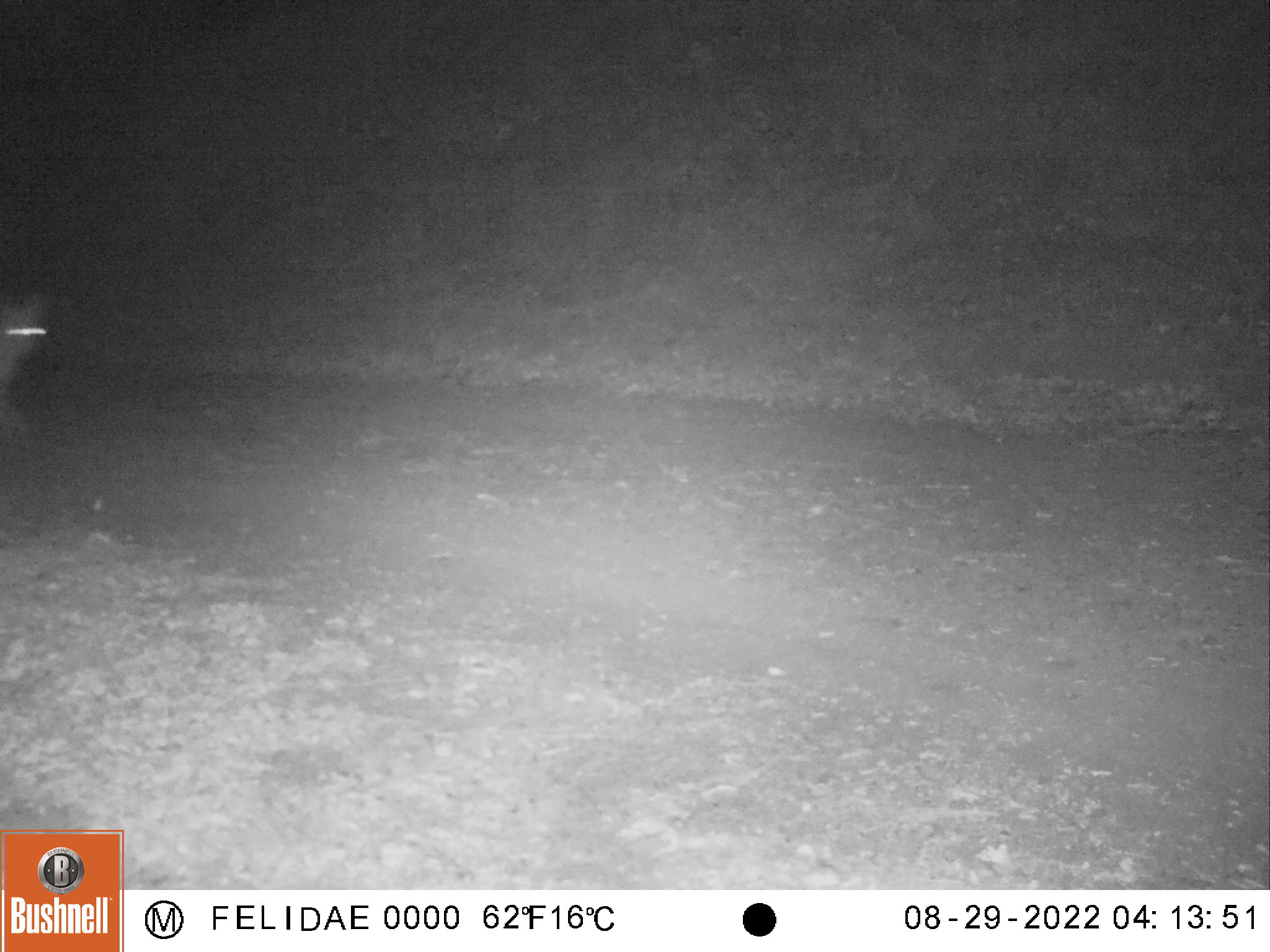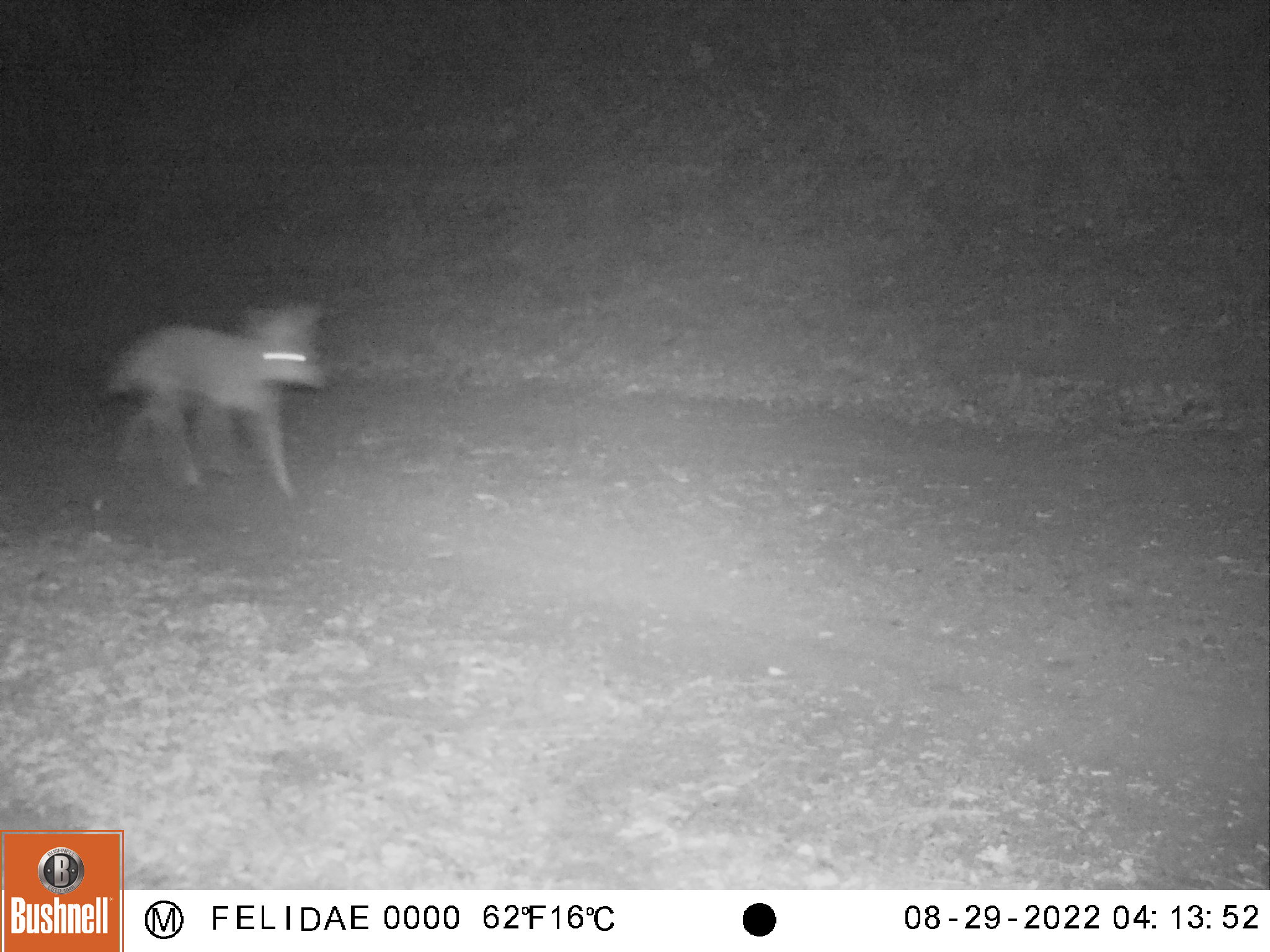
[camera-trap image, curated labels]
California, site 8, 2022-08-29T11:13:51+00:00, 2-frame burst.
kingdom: Animalia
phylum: Chordata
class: Mammalia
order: Carnivora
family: Canidae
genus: Canis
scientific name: Canis latrans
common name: coyote